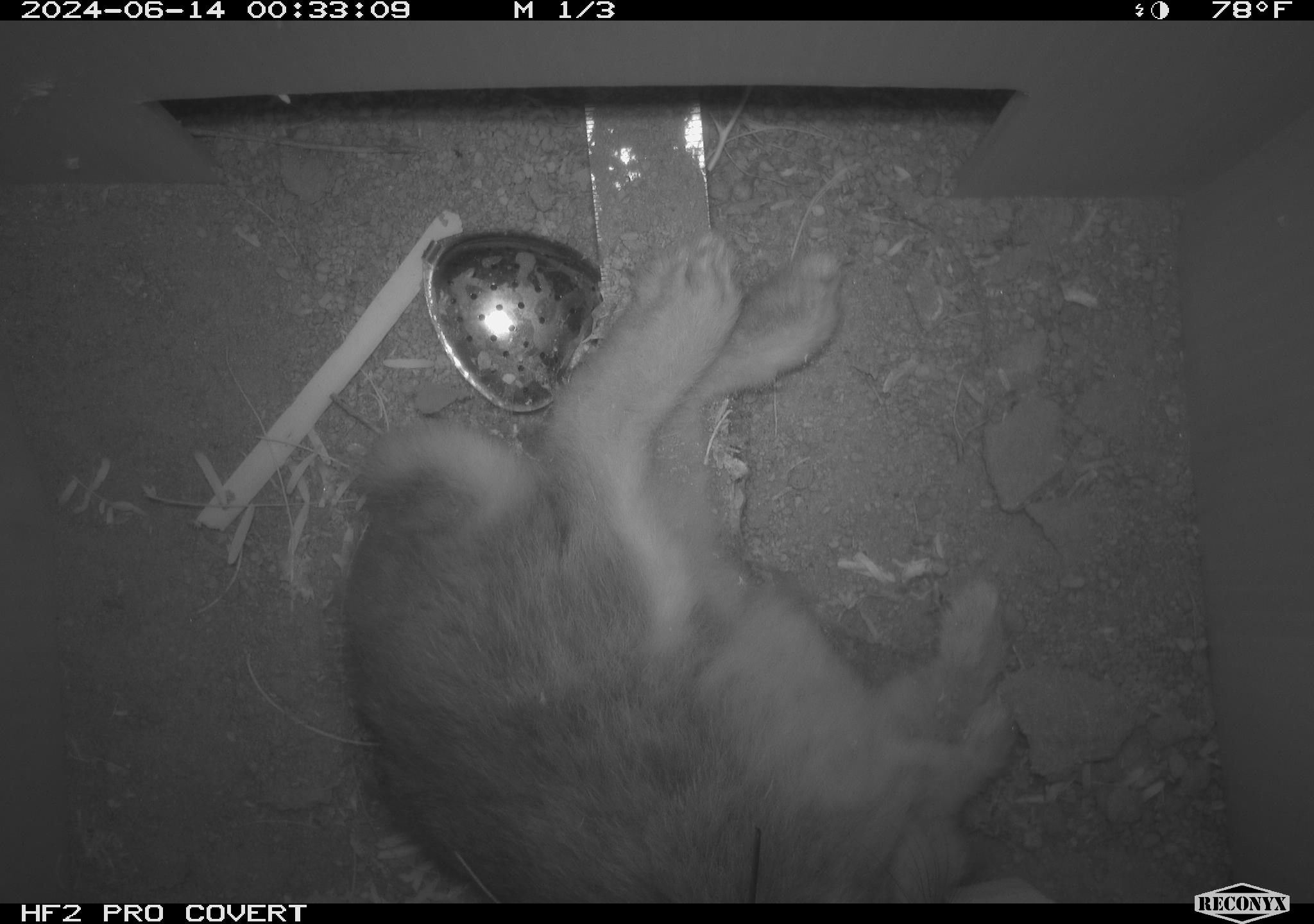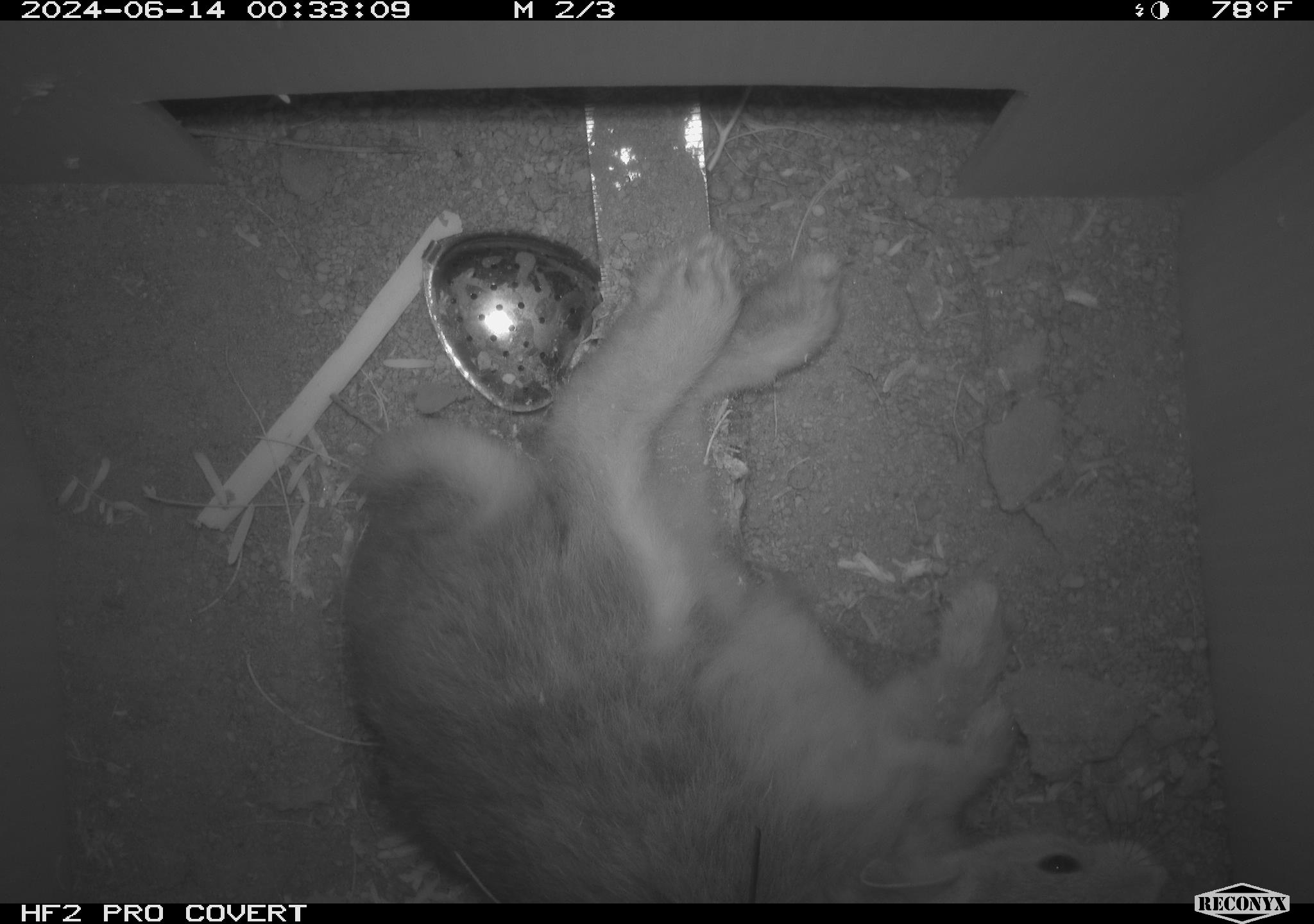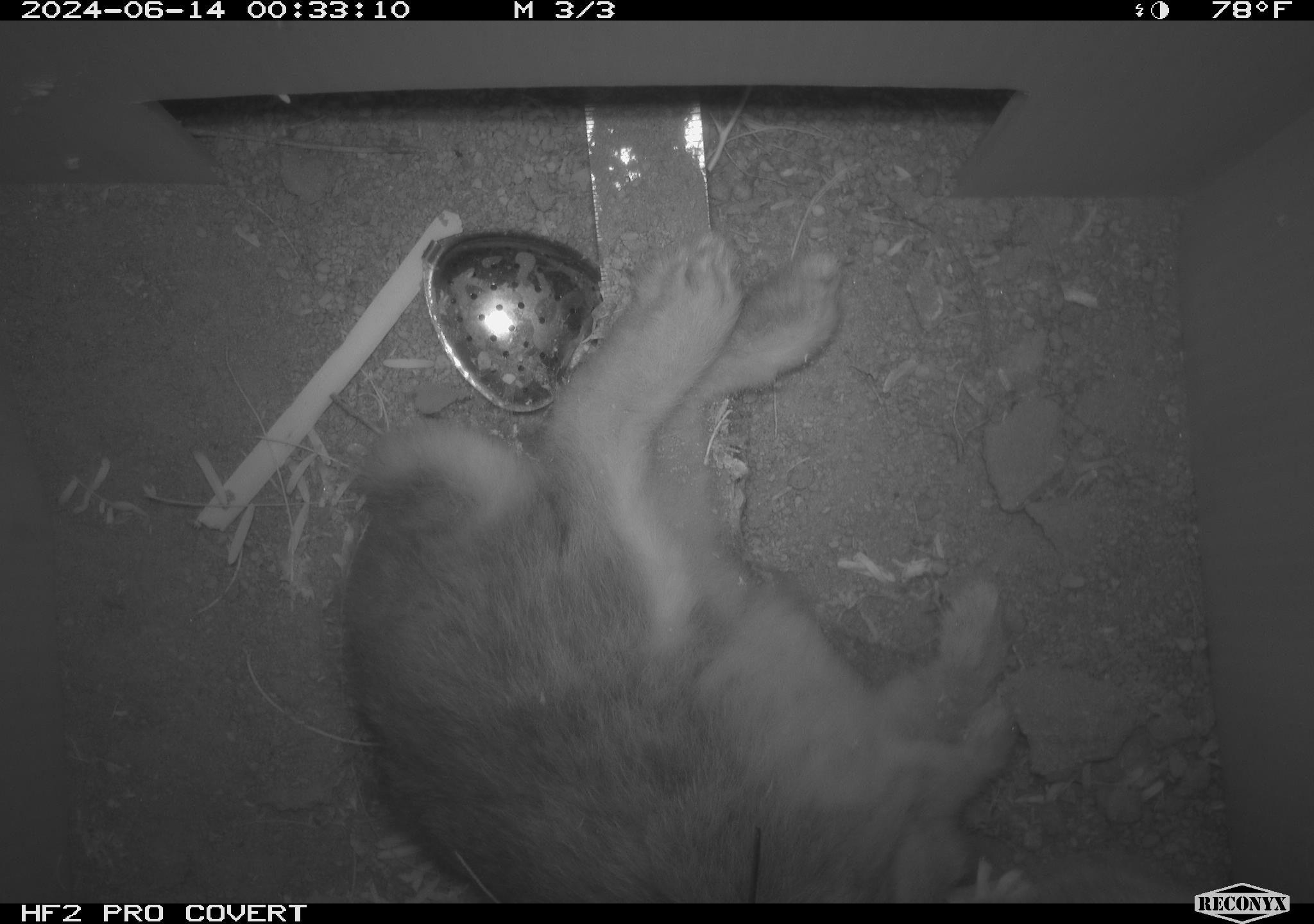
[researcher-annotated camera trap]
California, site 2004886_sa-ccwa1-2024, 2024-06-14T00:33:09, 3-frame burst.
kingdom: Animalia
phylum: Chordata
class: Mammalia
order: Lagomorpha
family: Leporidae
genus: Sylvilagus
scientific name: Sylvilagus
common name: cottontail rabbits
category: sylvilagus species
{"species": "sylvilagus species (cottontail rabbits) (Sylvilagus)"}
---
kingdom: Animalia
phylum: Chordata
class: Mammalia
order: Rodentia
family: Cricetidae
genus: Neotoma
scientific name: Neotoma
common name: pack rat or woodrat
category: neotoma species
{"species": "neotoma species (pack rat or woodrat) (Neotoma)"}